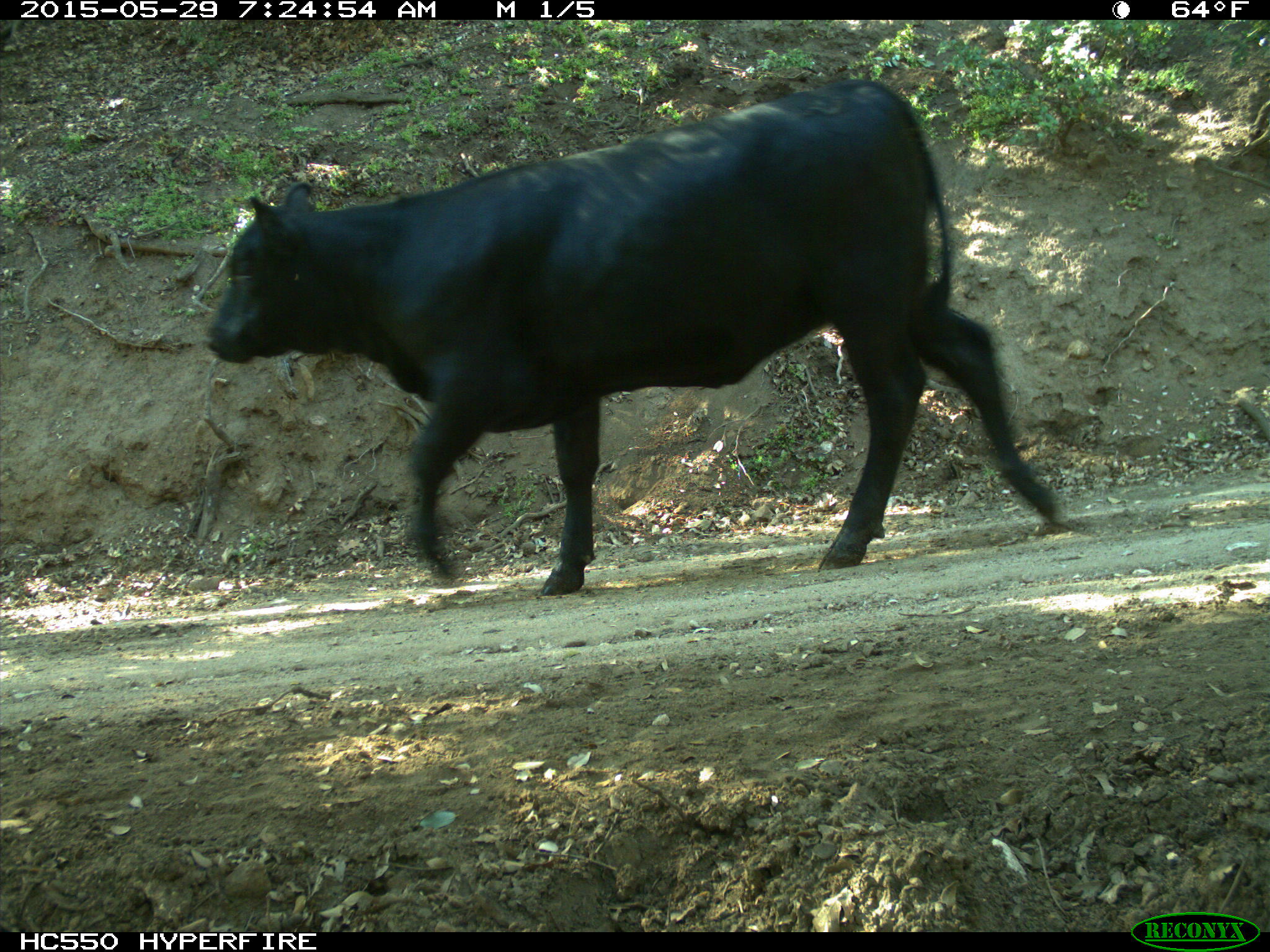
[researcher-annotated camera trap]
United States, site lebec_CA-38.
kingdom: Animalia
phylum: Chordata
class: Mammalia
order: Artiodactyla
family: Bovidae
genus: Bos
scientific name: Bos taurus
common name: domestic cow